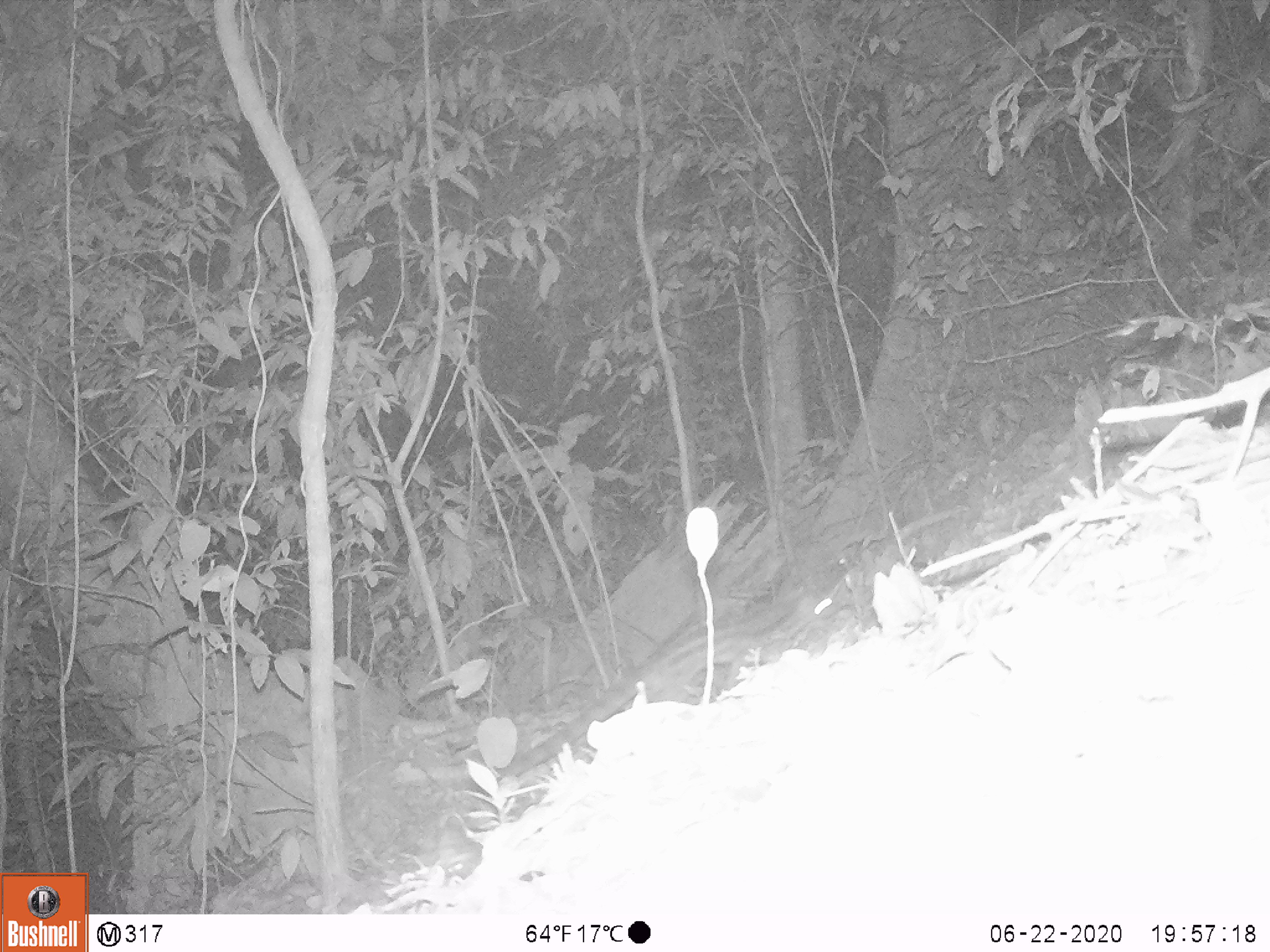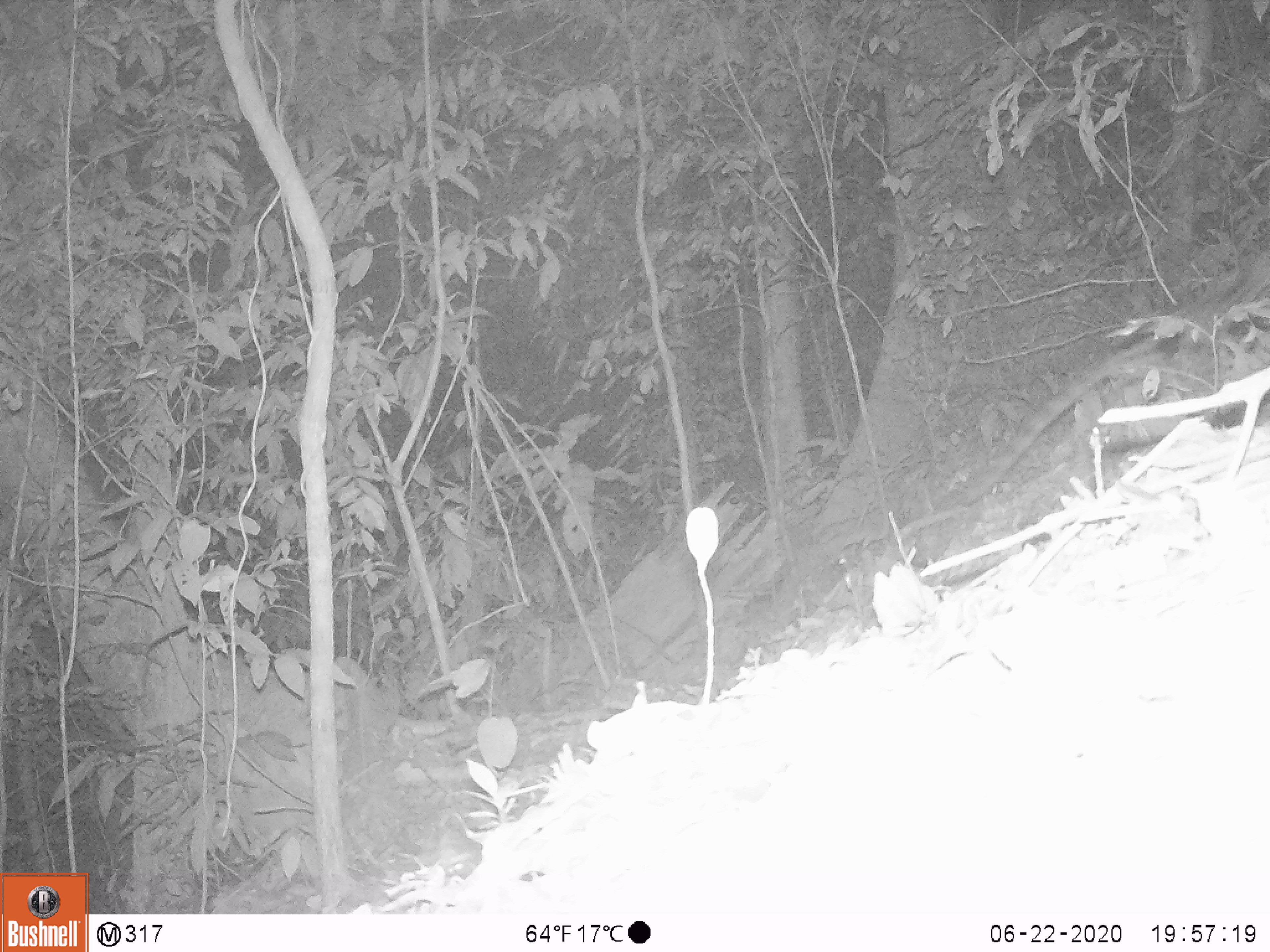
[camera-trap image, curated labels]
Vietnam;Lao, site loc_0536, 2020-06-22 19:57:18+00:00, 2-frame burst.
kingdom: Animalia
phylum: Chordata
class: Mammalia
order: Carnivora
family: Prionodontidae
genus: Prionodon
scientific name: Prionodon pardicolor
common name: spotted linsang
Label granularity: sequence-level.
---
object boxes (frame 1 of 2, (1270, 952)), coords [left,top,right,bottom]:
spotted linsang: [495,583,856,780]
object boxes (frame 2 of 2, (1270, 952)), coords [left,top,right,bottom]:
spotted linsang: [950,297,1211,510]